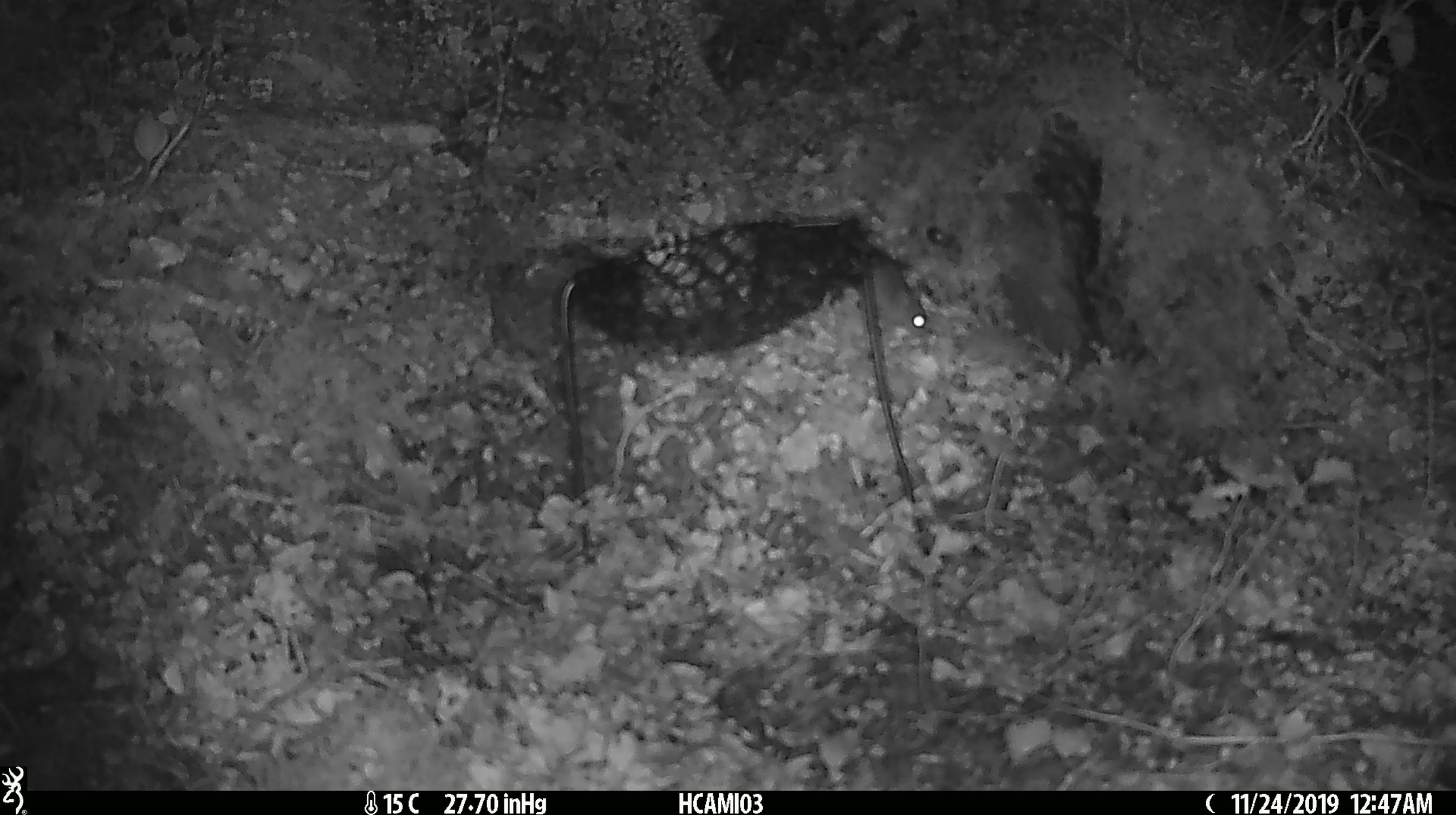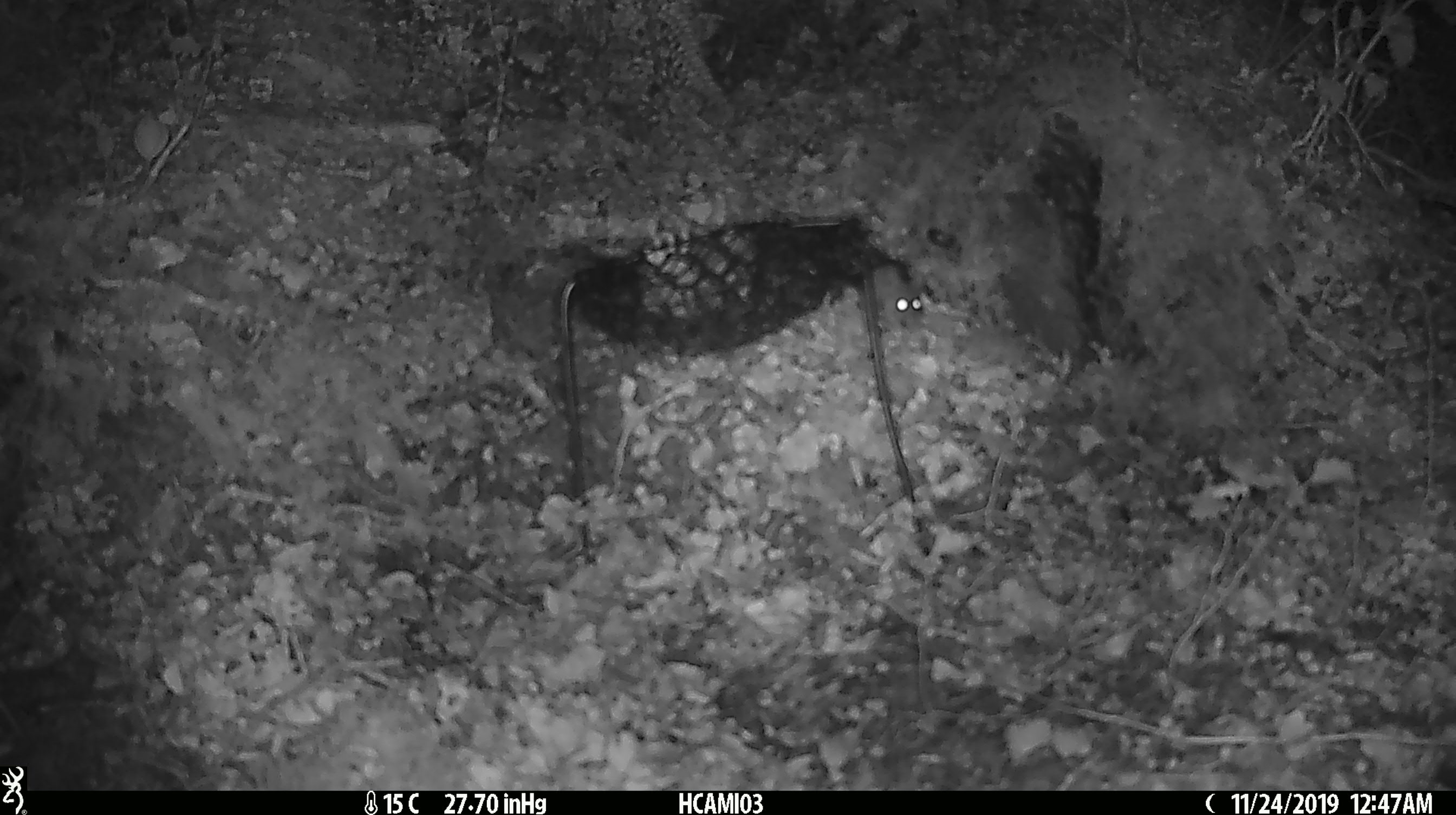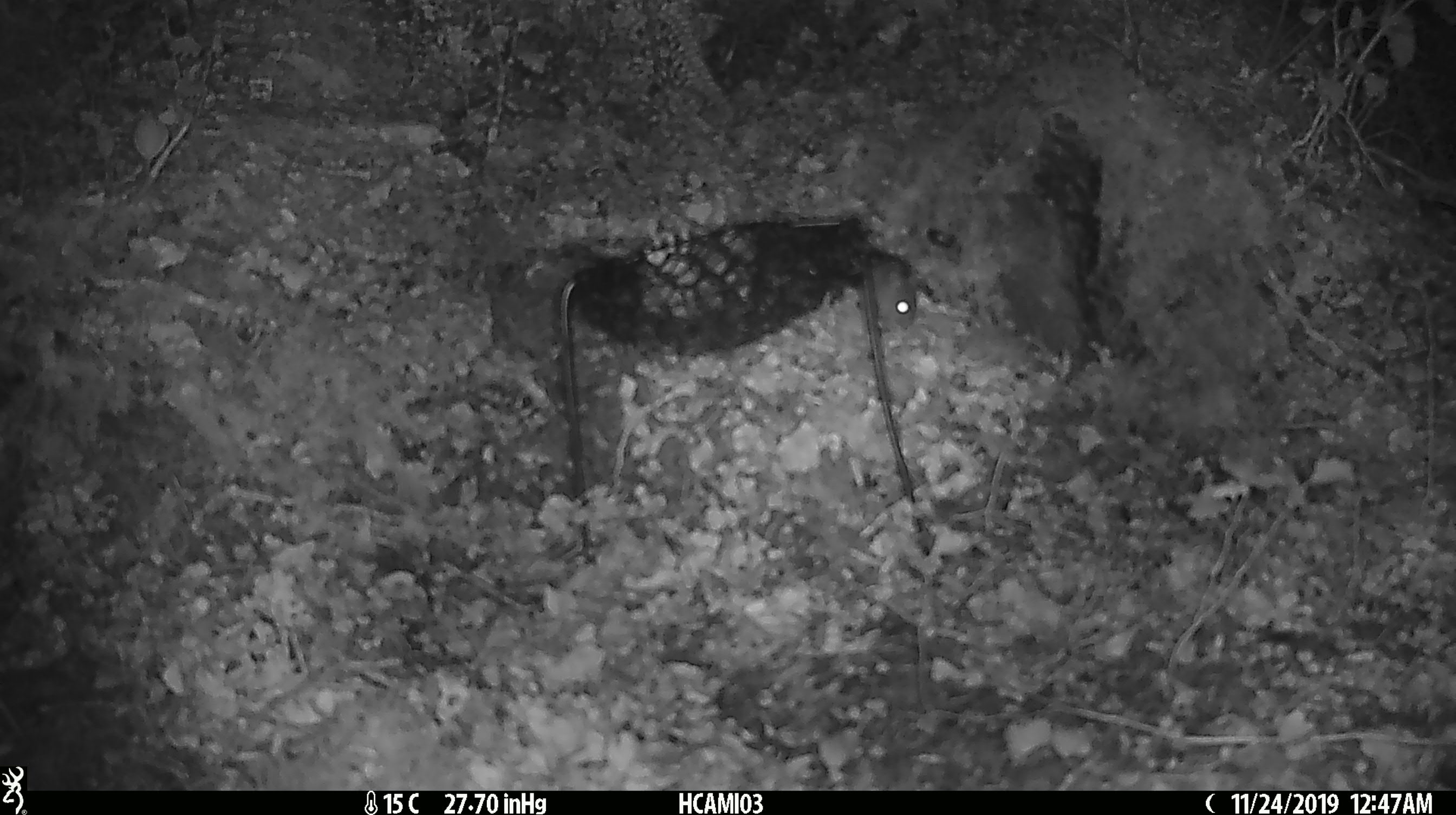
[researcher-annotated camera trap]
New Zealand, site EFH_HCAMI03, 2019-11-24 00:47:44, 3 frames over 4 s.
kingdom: Animalia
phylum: Chordata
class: Mammalia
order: Rodentia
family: Muridae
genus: Mus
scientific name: Mus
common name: mouse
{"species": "mouse (Mus)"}